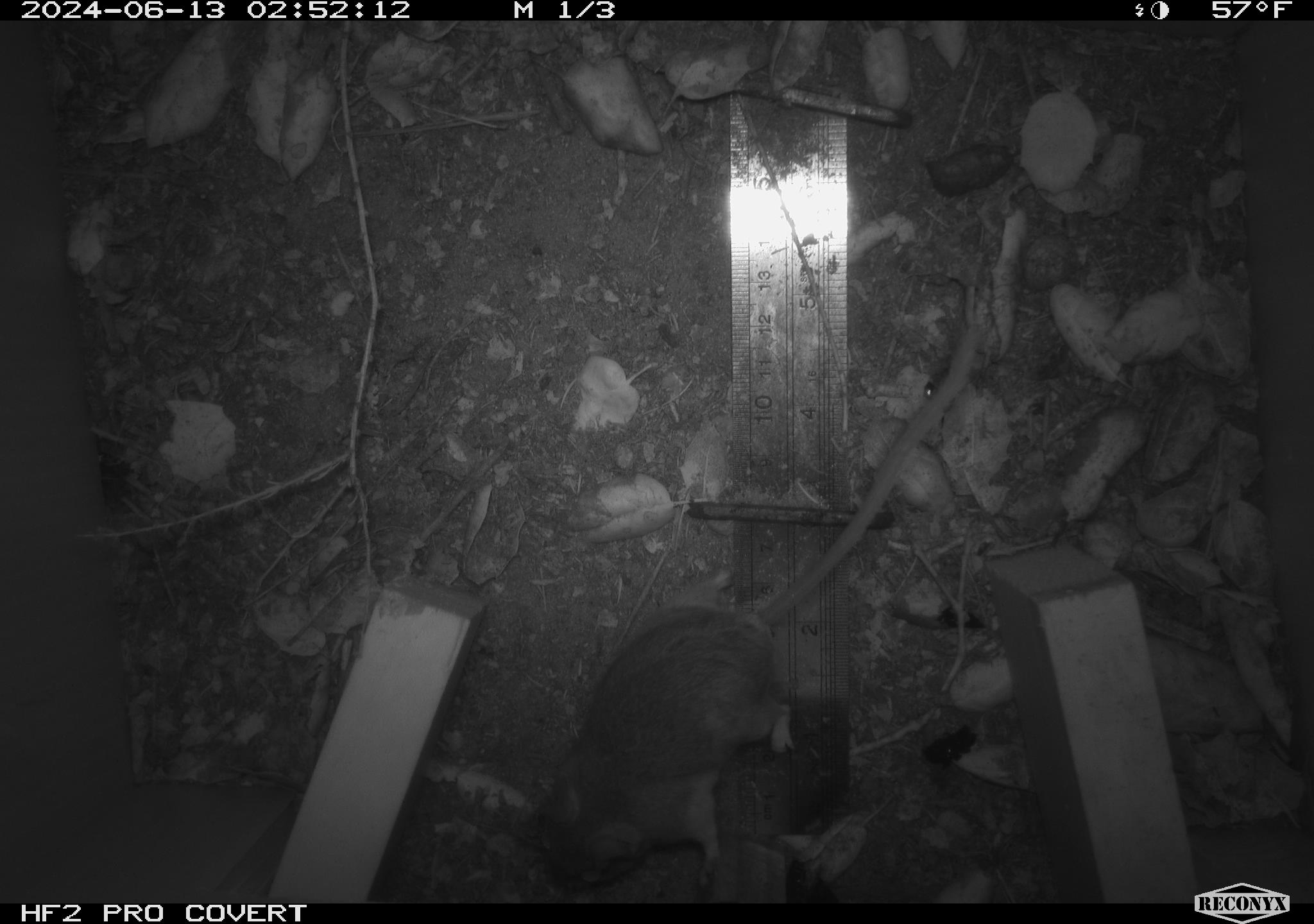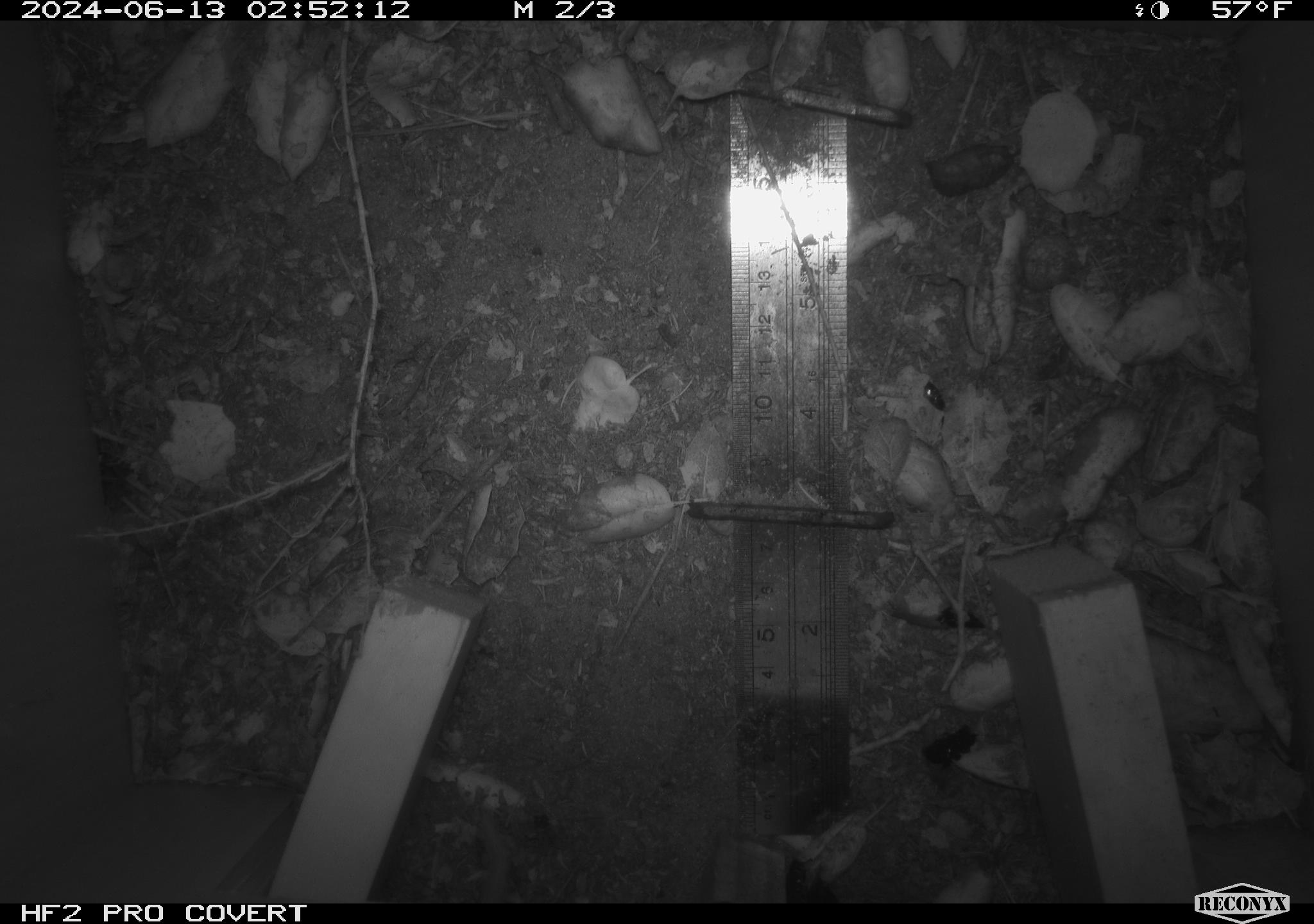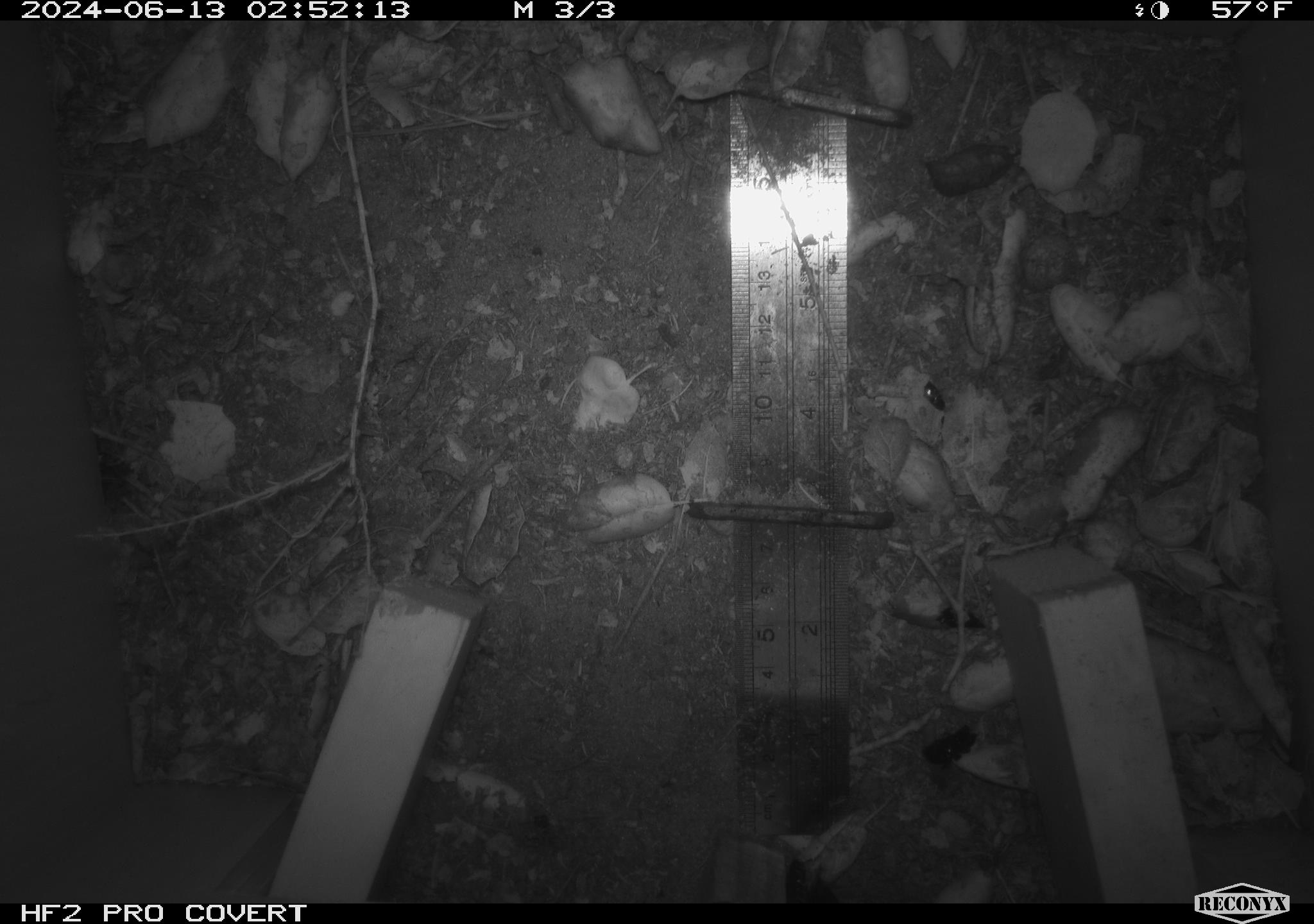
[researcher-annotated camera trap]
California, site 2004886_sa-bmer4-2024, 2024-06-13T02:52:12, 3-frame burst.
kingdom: Animalia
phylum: Chordata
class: Mammalia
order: Rodentia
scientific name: Rodentia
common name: woodrat or rat or mouse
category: woodrat or rat or mouse species